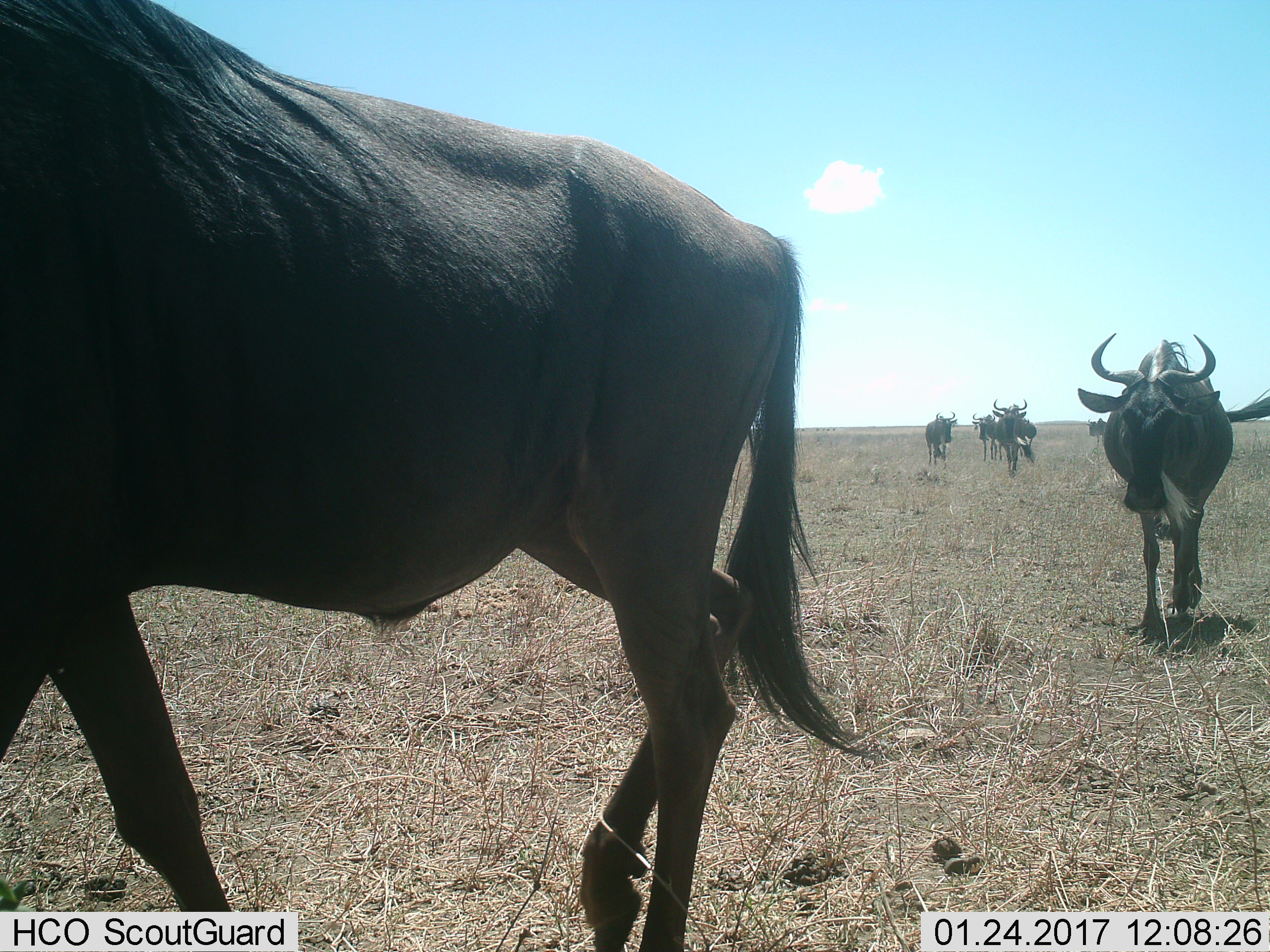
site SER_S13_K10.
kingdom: Animalia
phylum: Chordata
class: Mammalia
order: Artiodactyla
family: Bovidae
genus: Connochaetes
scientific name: Connochaetes taurinus taurinus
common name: blue wildebeest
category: wildebeestblue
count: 7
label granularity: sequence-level